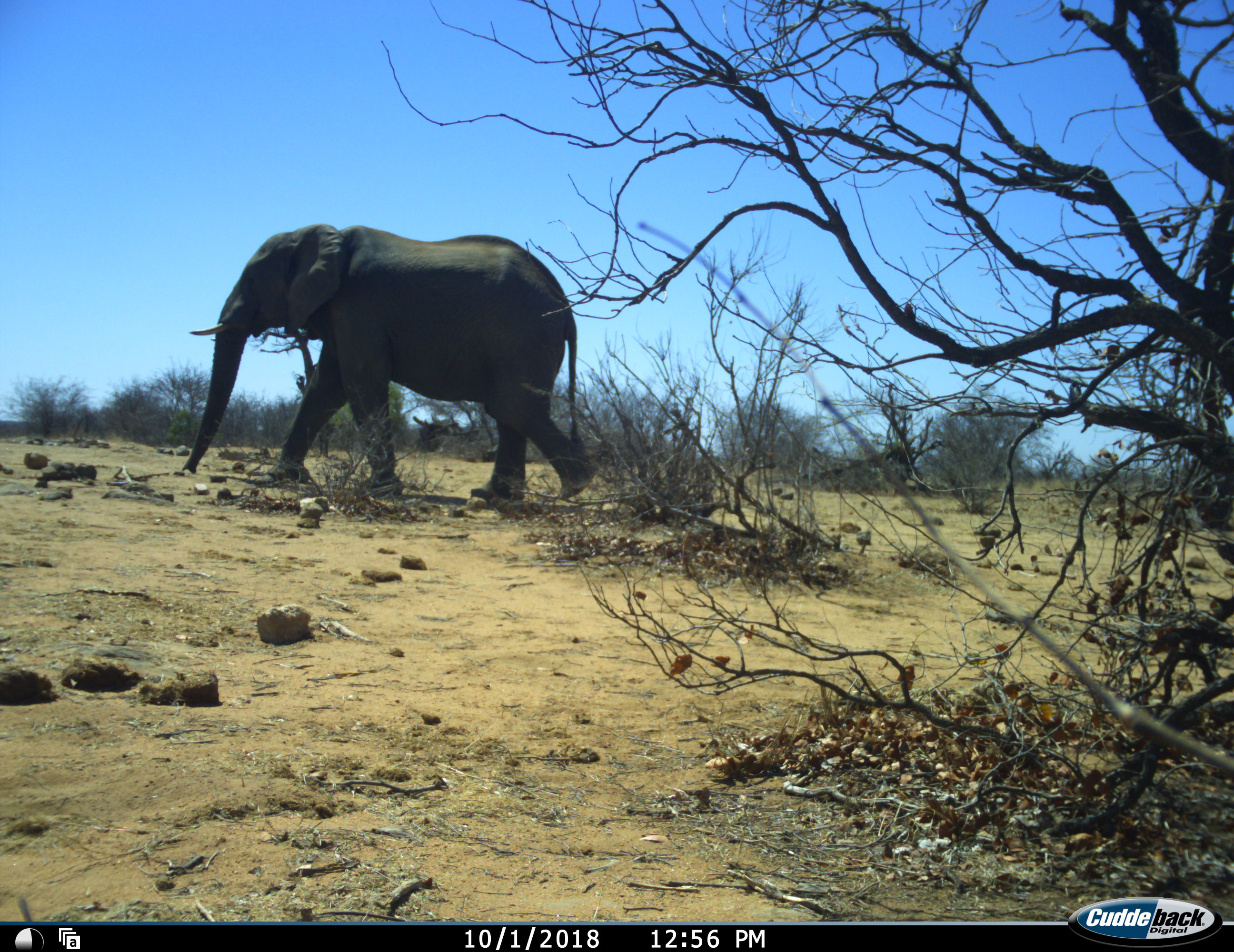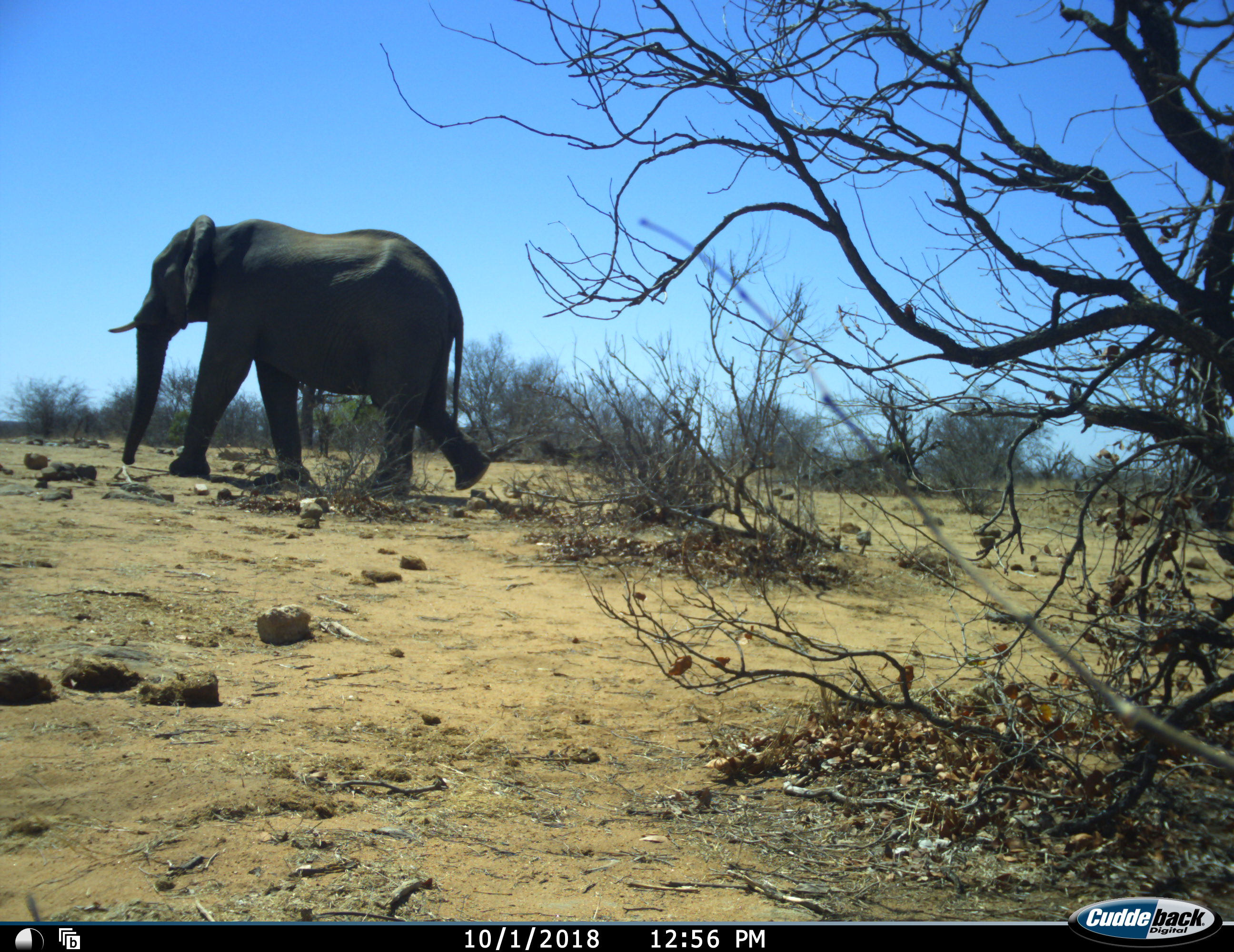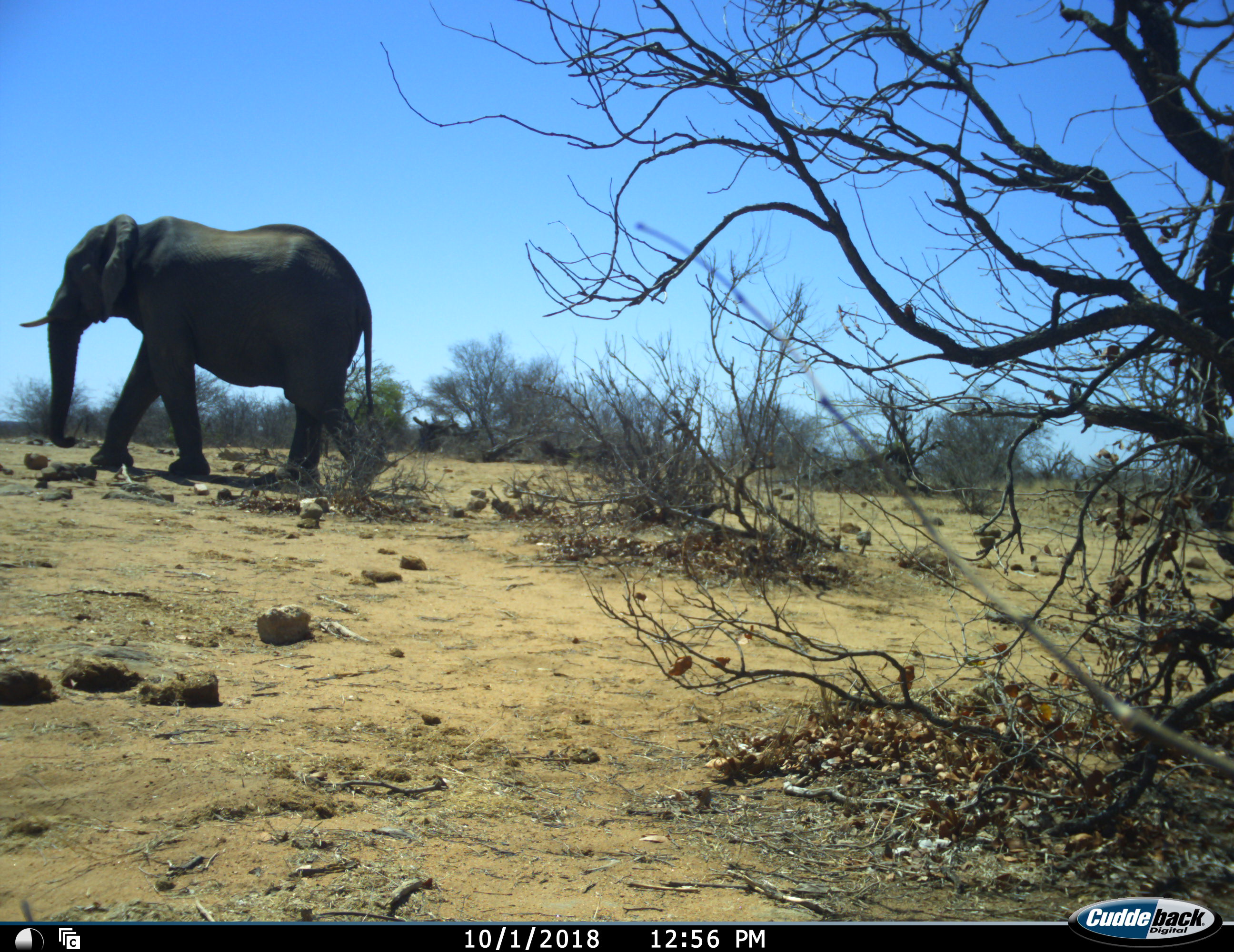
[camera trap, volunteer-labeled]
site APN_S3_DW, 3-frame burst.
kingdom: Animalia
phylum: Chordata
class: Mammalia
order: Proboscidea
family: Elephantidae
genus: Loxodonta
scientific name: Loxodonta africana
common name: african bush elephant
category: elephant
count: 1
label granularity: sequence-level